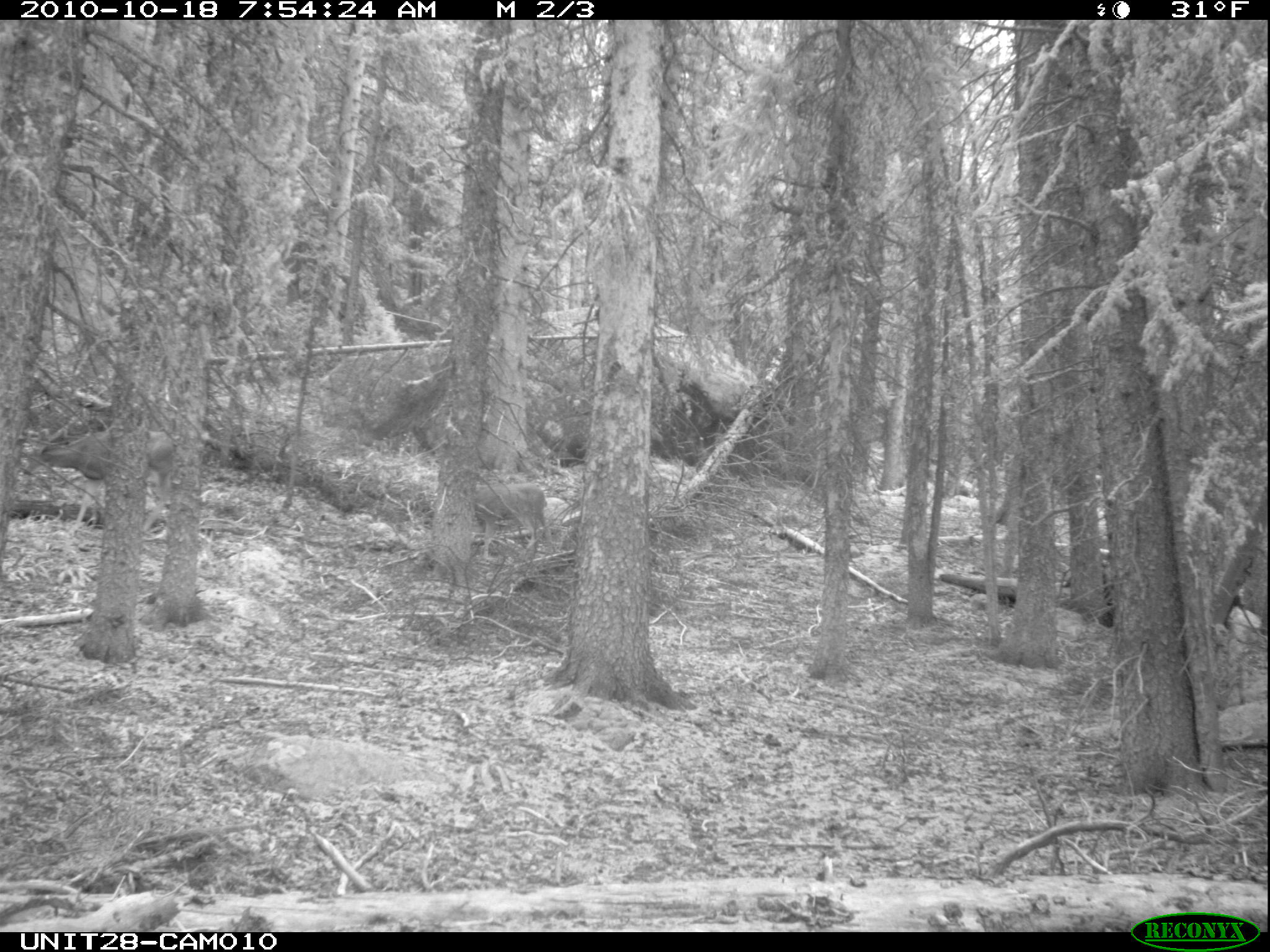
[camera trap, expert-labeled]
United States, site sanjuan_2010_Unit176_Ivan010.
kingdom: Animalia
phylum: Chordata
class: Mammalia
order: Artiodactyla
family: Cervidae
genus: Odocoileus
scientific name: Odocoileus hemionus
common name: mule deer